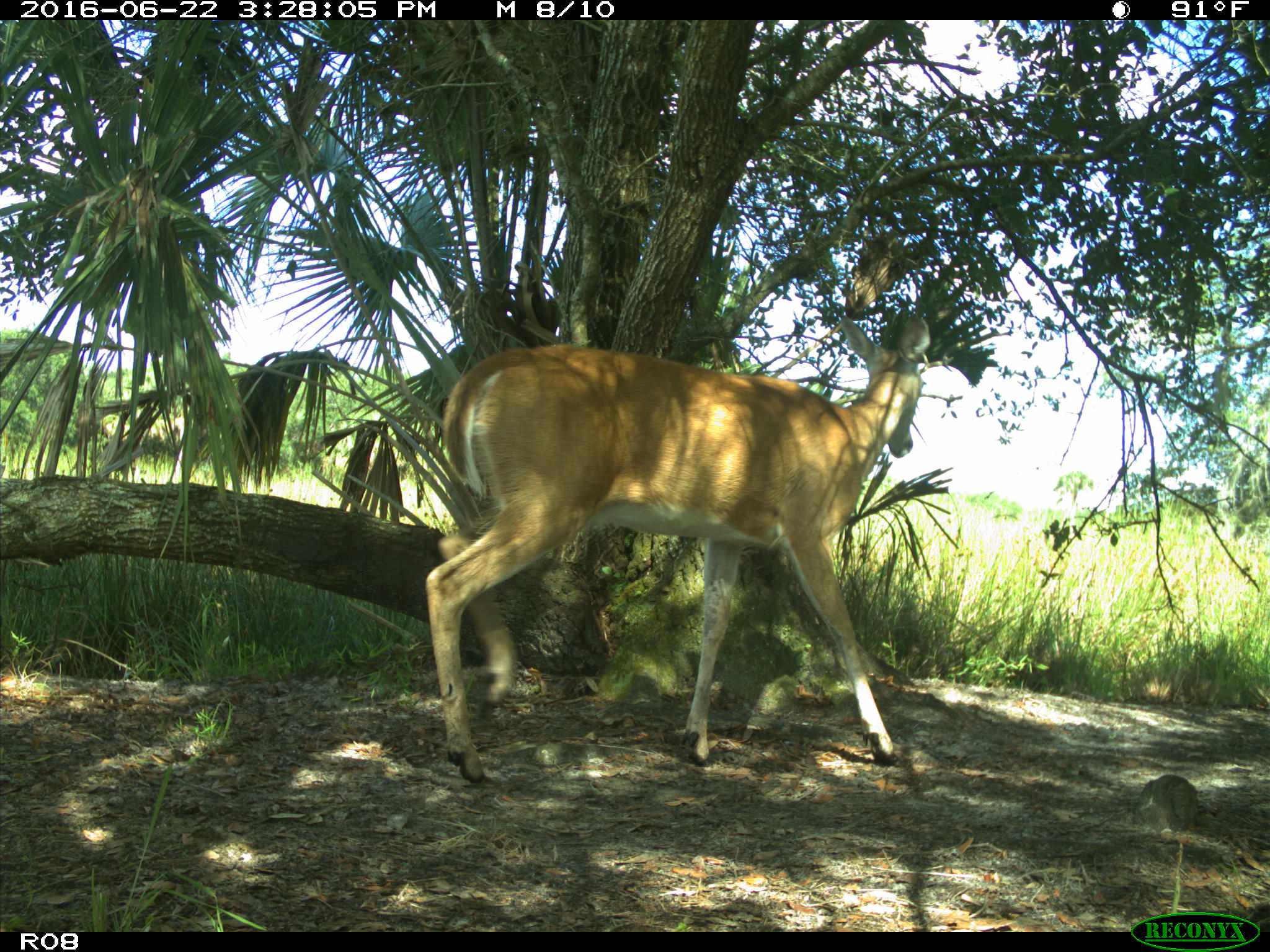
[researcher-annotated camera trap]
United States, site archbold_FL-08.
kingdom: Animalia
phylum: Chordata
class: Mammalia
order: Artiodactyla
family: Cervidae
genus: Odocoileus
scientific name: Odocoileus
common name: deer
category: unidentified deer